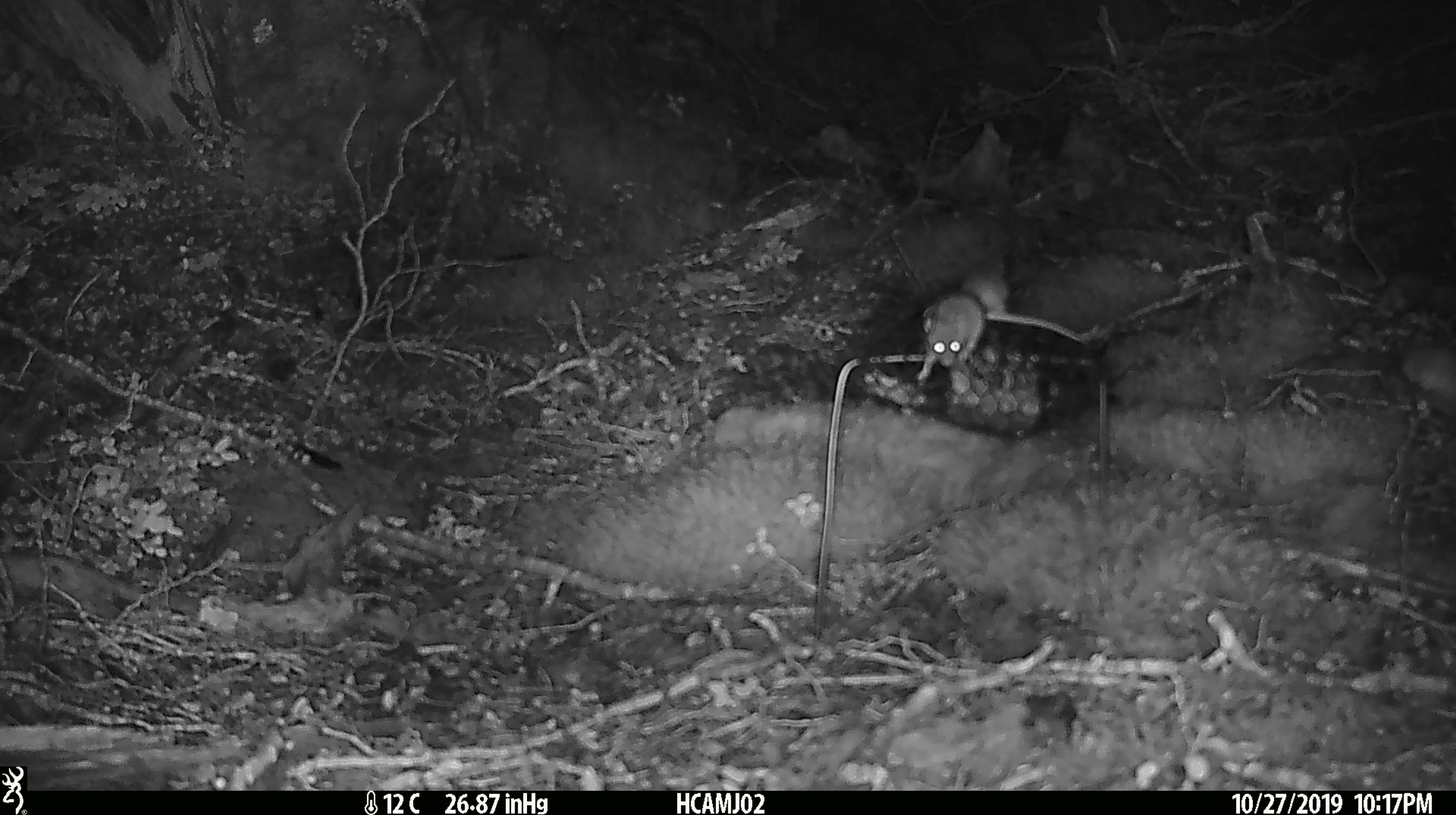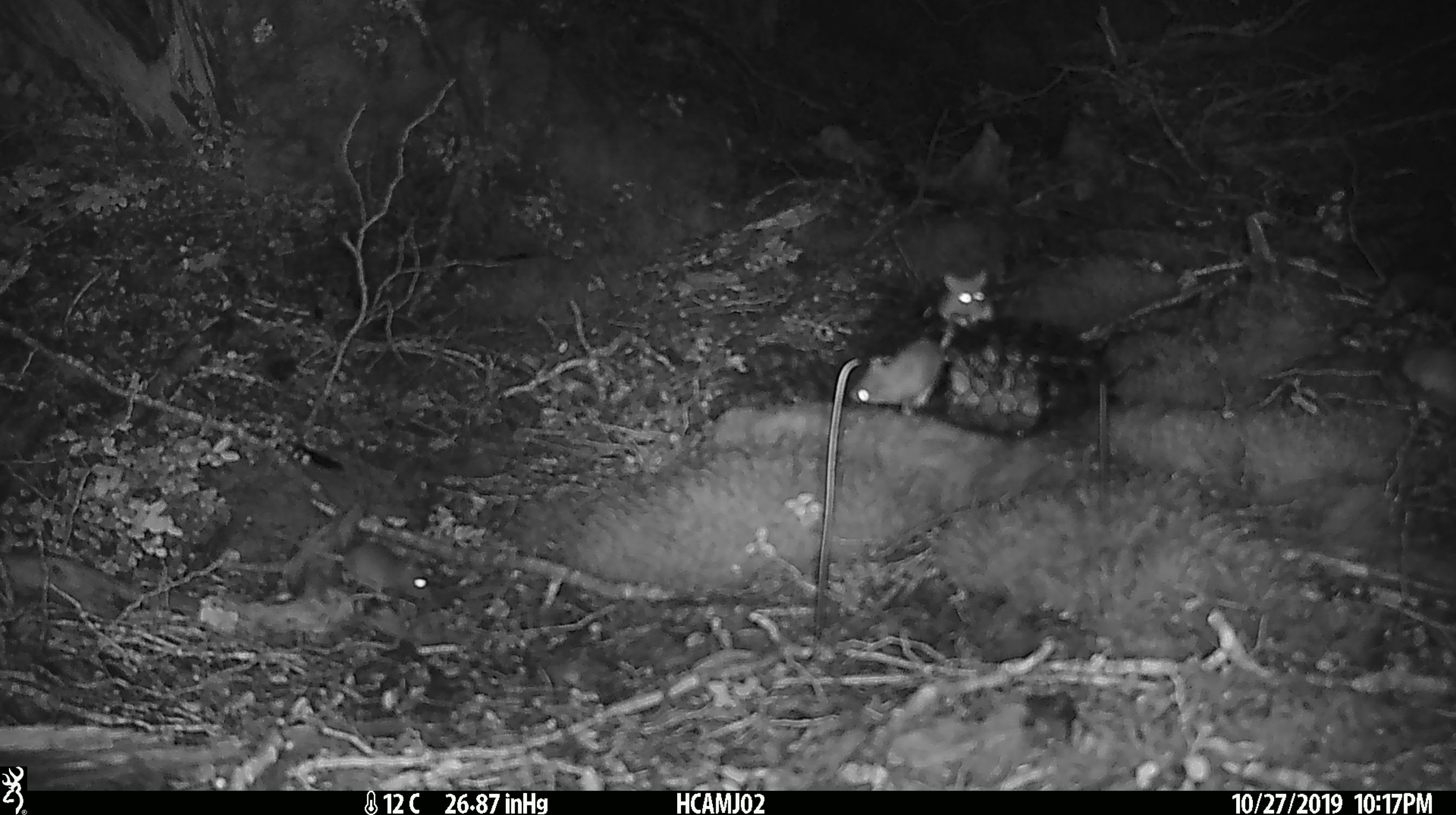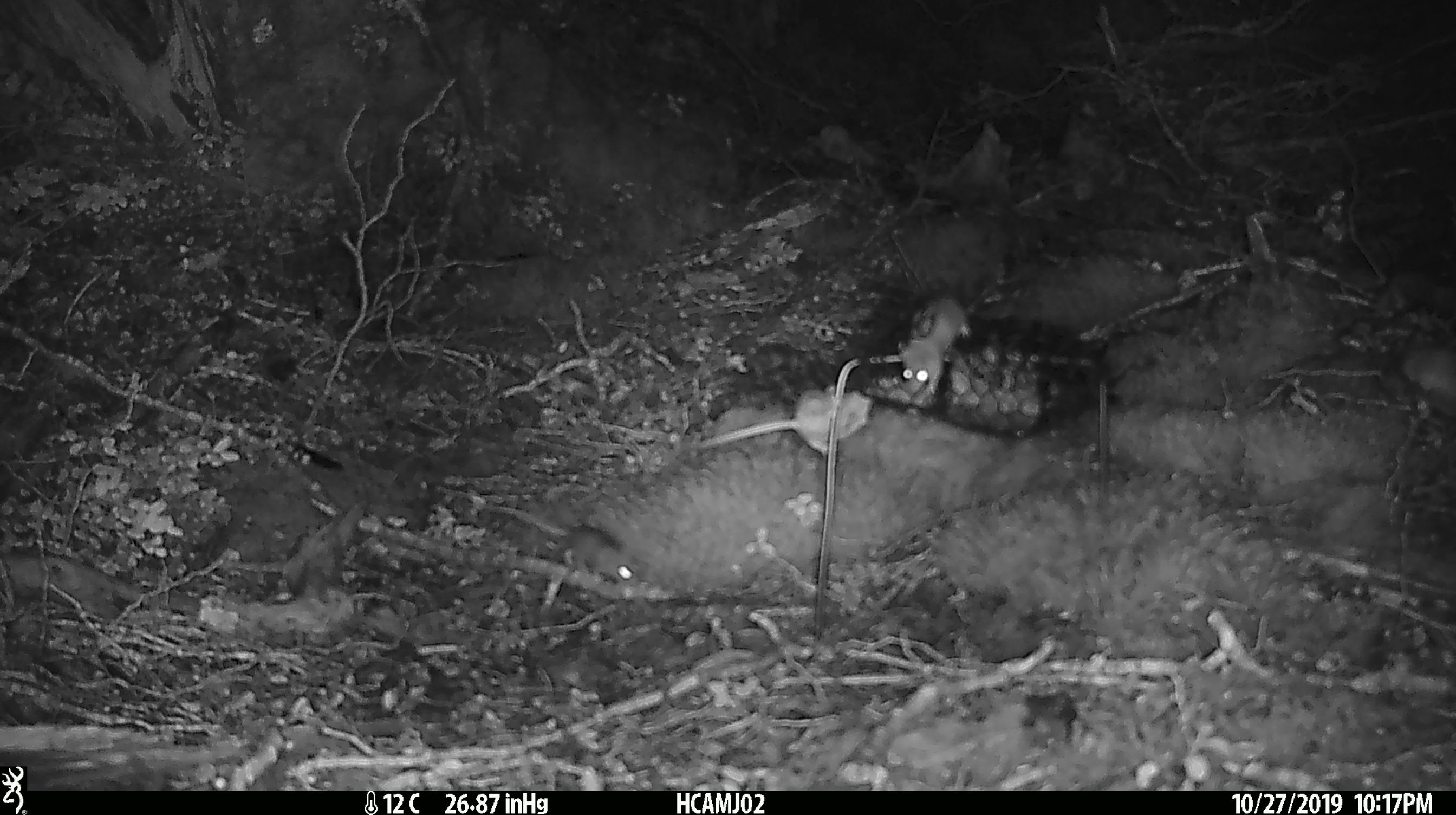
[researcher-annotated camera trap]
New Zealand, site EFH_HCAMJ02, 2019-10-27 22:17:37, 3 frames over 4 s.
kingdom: Animalia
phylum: Chordata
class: Mammalia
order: Rodentia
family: Muridae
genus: Mus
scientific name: Mus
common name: mouse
Mouse (Mus).